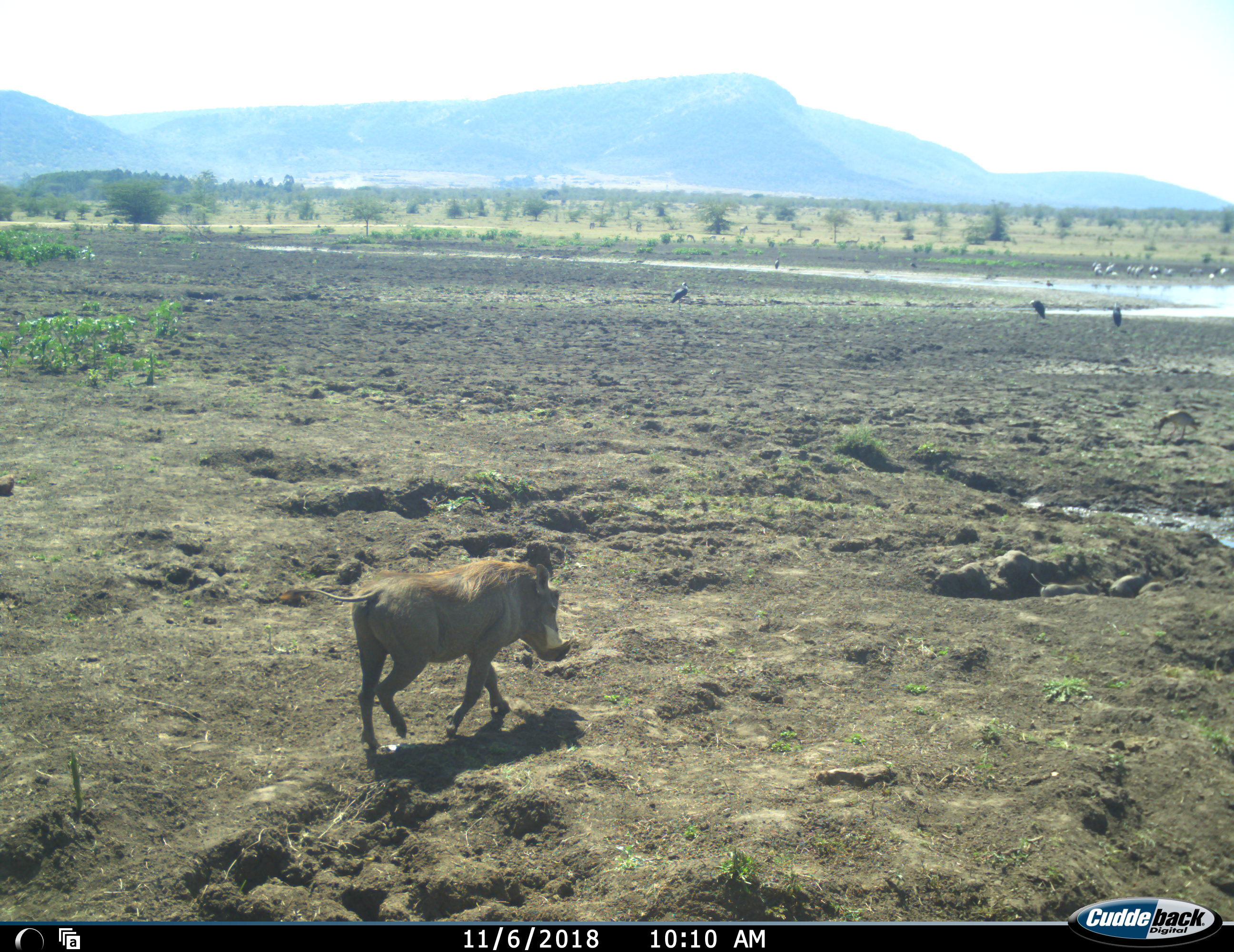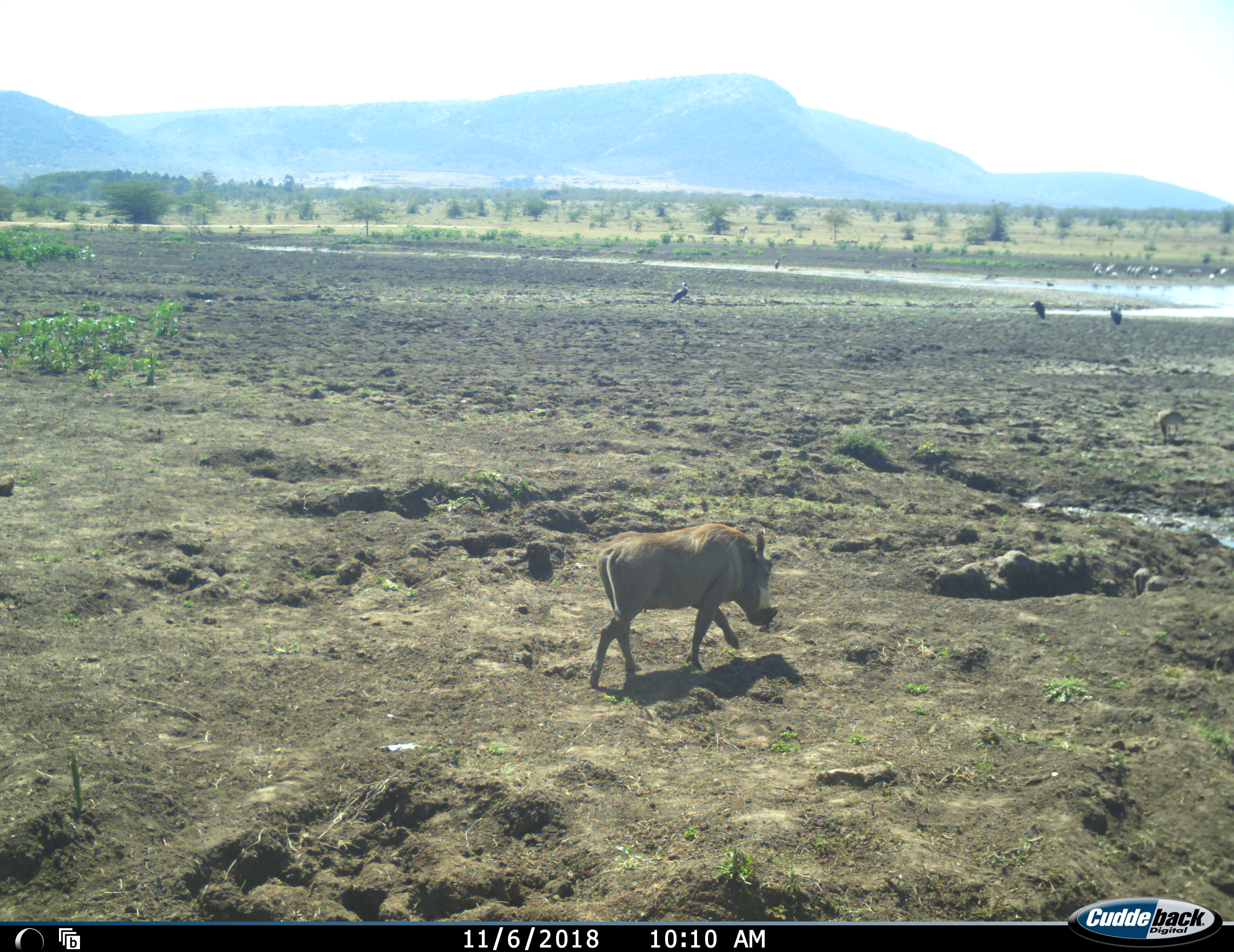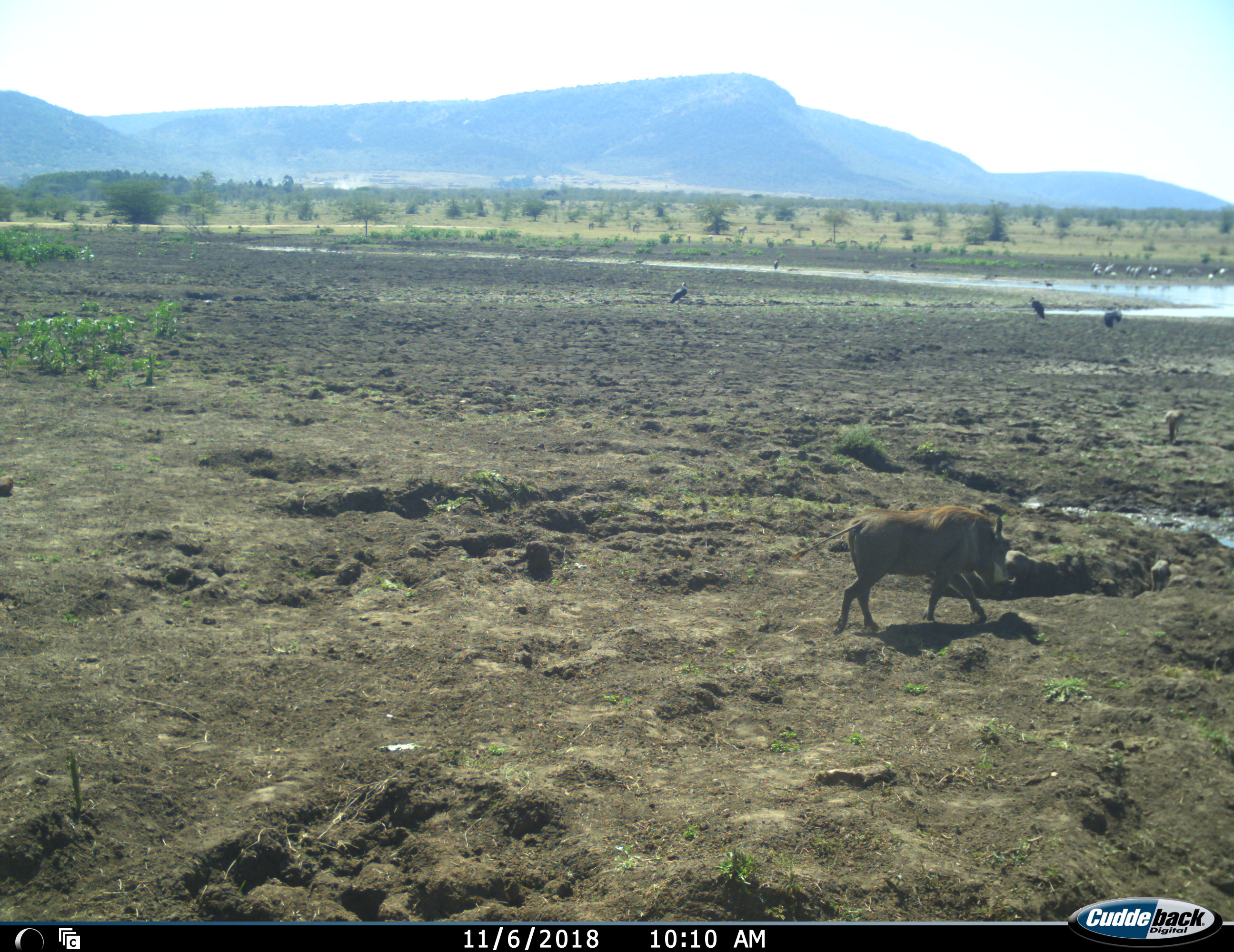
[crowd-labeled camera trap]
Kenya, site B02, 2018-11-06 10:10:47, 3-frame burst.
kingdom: Animalia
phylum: Chordata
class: Aves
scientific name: Aves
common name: bird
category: birdother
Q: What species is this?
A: Birdother (bird) (Aves).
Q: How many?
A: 11-50.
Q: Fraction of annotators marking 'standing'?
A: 71%.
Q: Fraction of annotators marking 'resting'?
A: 0%.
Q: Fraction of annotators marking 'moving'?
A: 29%.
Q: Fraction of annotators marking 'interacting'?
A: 0%.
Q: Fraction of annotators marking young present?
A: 0%.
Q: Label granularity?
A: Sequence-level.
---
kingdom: Animalia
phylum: Chordata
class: Mammalia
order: Artiodactyla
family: Suidae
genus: Phacochoerus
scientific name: Phacochoerus africanus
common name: warthog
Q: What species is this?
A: Warthog (Phacochoerus africanus).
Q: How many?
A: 3.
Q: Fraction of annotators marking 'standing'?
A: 12%.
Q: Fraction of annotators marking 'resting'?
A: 12%.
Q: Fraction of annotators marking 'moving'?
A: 88%.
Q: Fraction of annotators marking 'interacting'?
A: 0%.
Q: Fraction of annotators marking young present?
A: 50%.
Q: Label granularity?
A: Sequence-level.